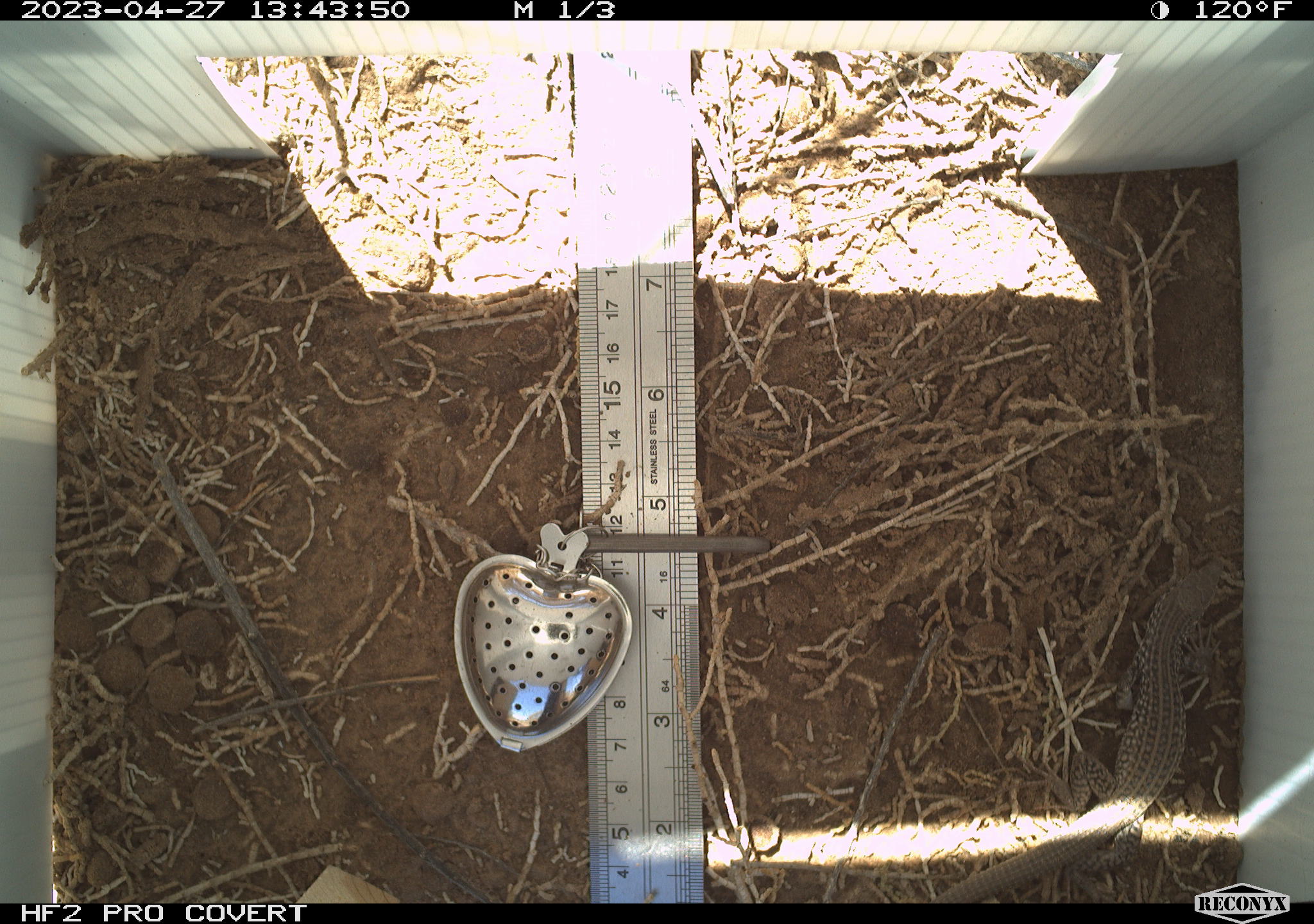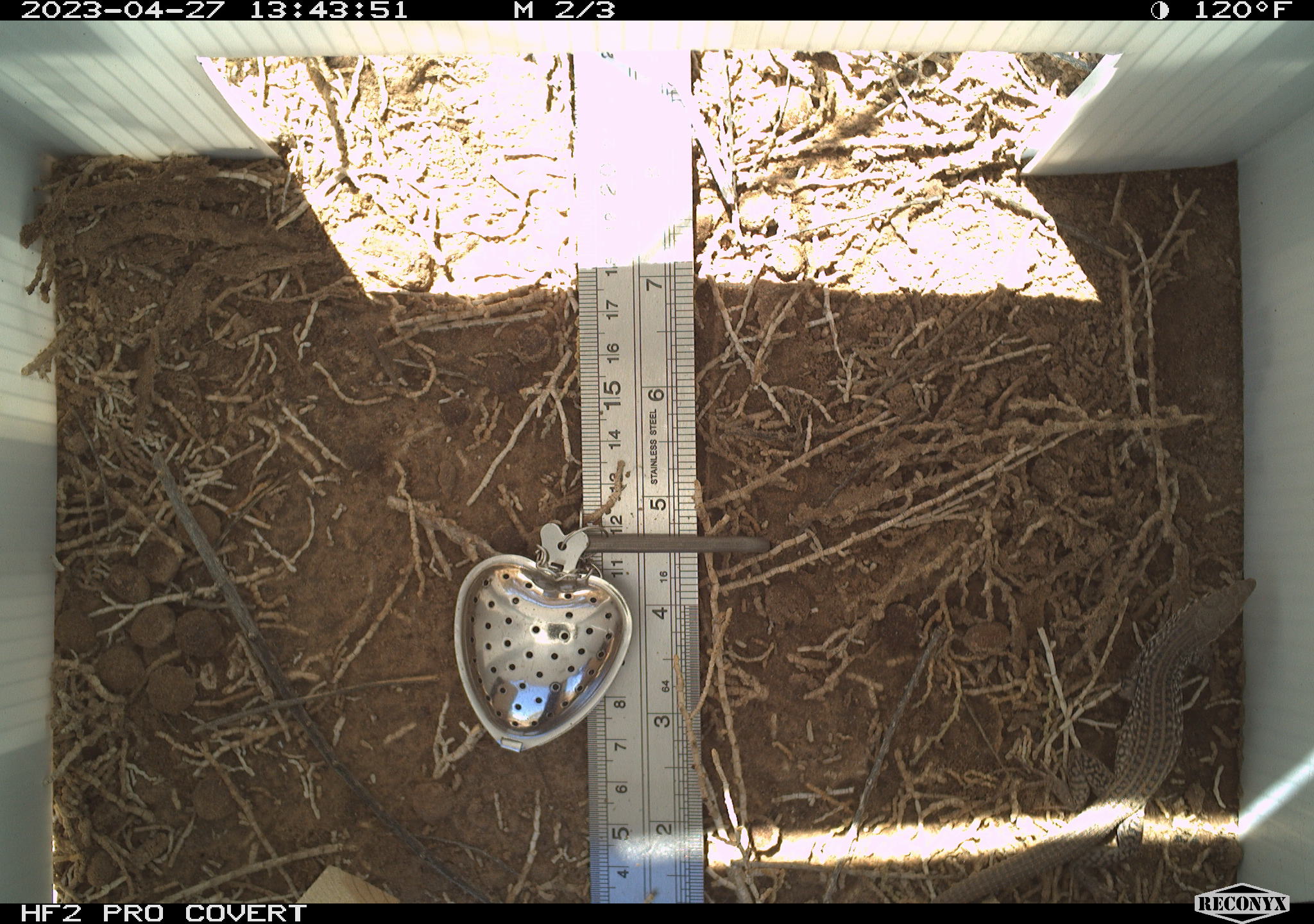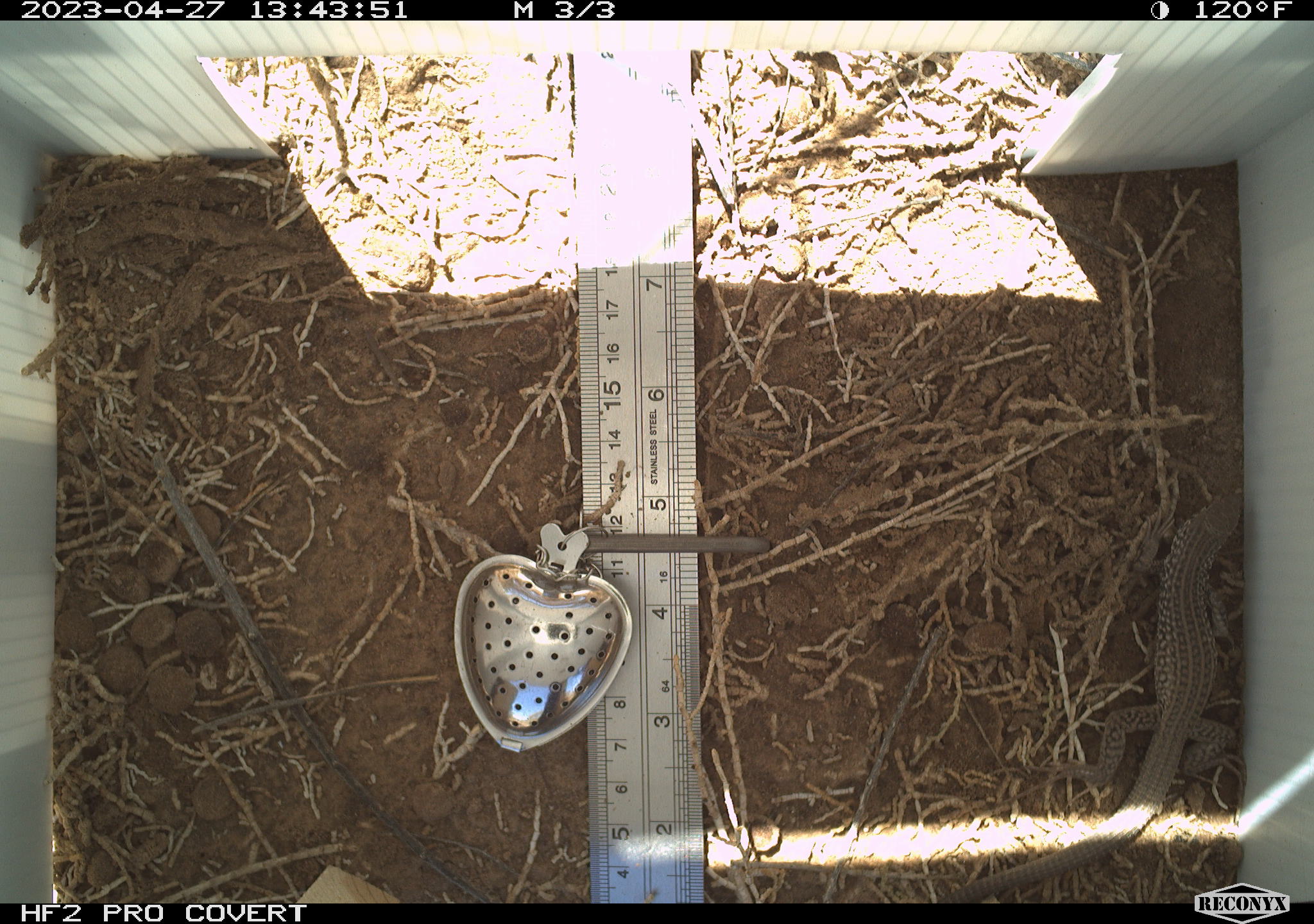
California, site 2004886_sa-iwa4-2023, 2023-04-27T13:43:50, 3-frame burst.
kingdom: Animalia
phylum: Chordata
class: Reptilia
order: Squamata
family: Teiidae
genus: Aspidoscelis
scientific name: Aspidoscelis tigris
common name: western whiptail